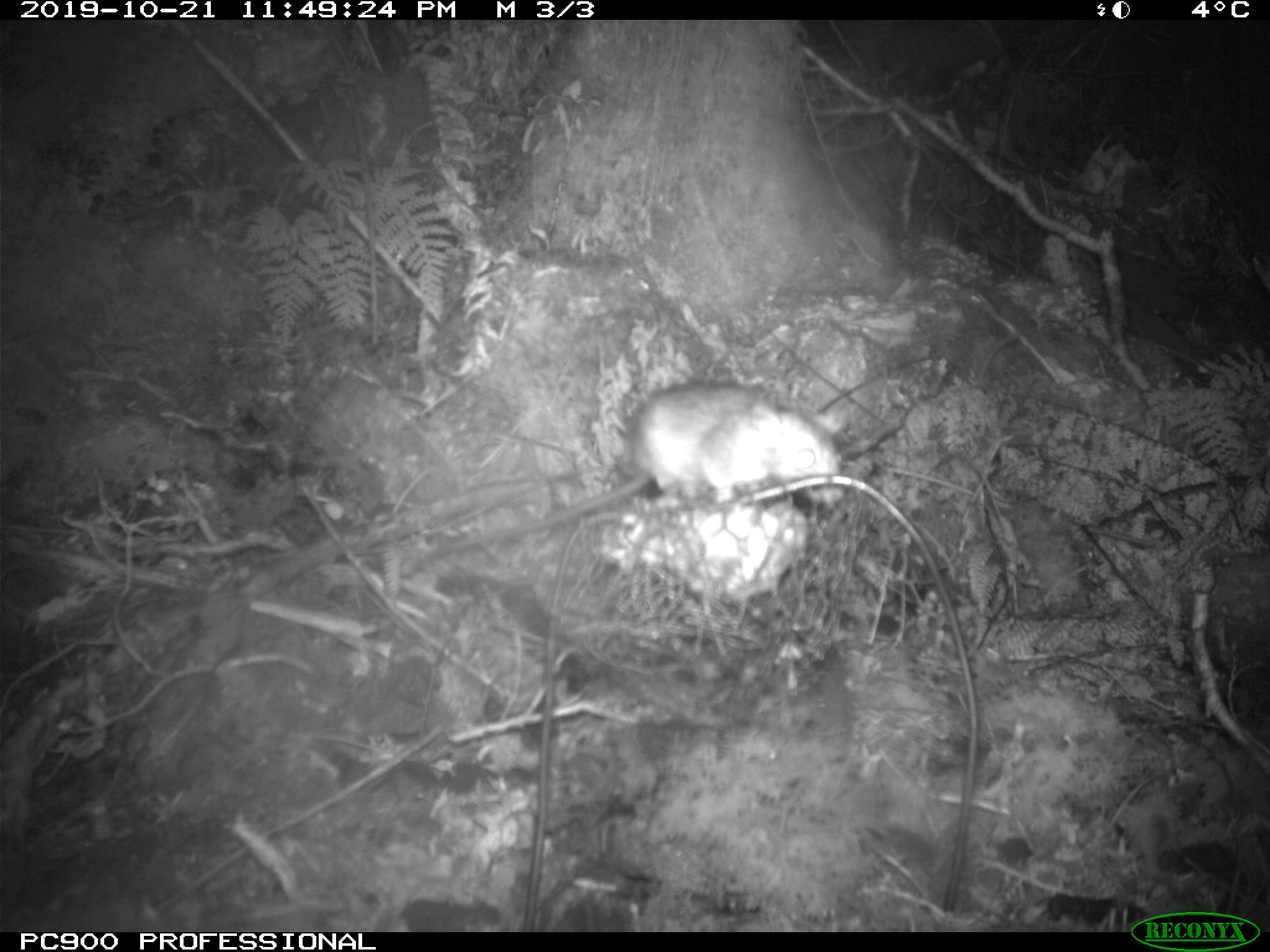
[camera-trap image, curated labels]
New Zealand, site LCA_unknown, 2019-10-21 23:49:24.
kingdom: Animalia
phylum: Chordata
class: Mammalia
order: Rodentia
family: Muridae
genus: Rattus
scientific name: Rattus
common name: rat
Rat (Rattus).